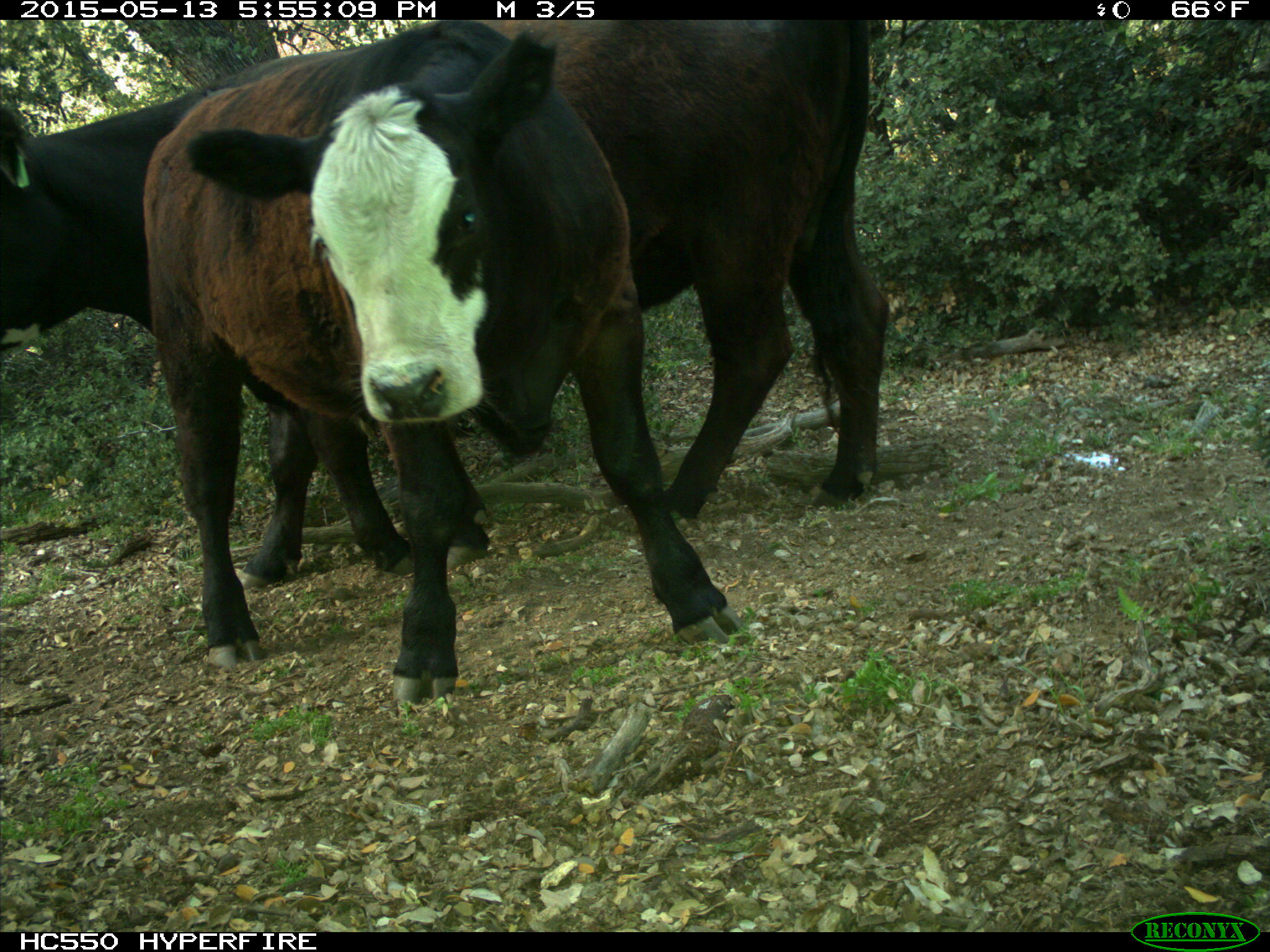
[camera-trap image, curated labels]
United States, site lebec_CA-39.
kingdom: Animalia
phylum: Chordata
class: Mammalia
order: Artiodactyla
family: Bovidae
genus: Bos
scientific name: Bos taurus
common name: domestic cow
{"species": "Bos taurus (domestic cow)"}